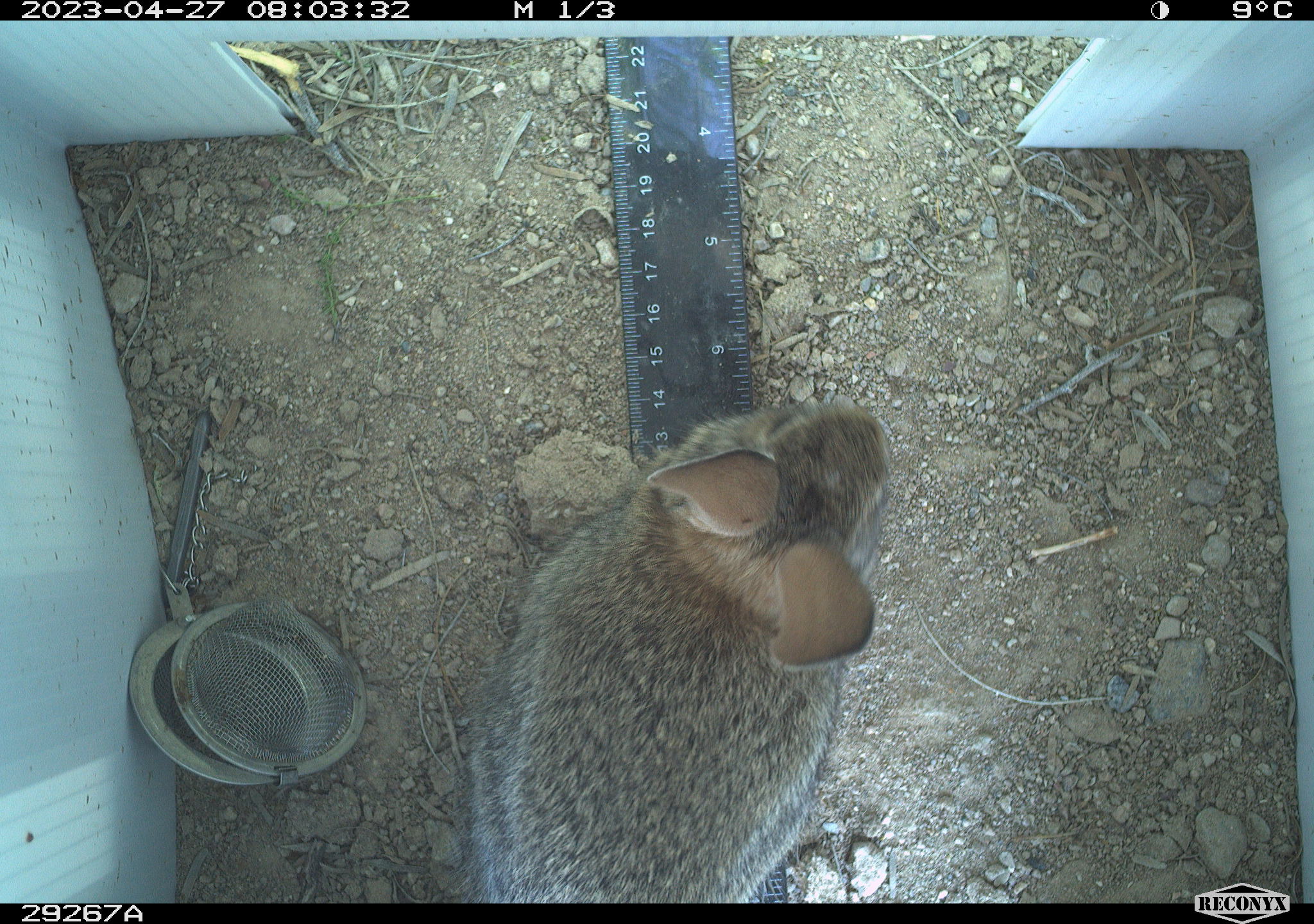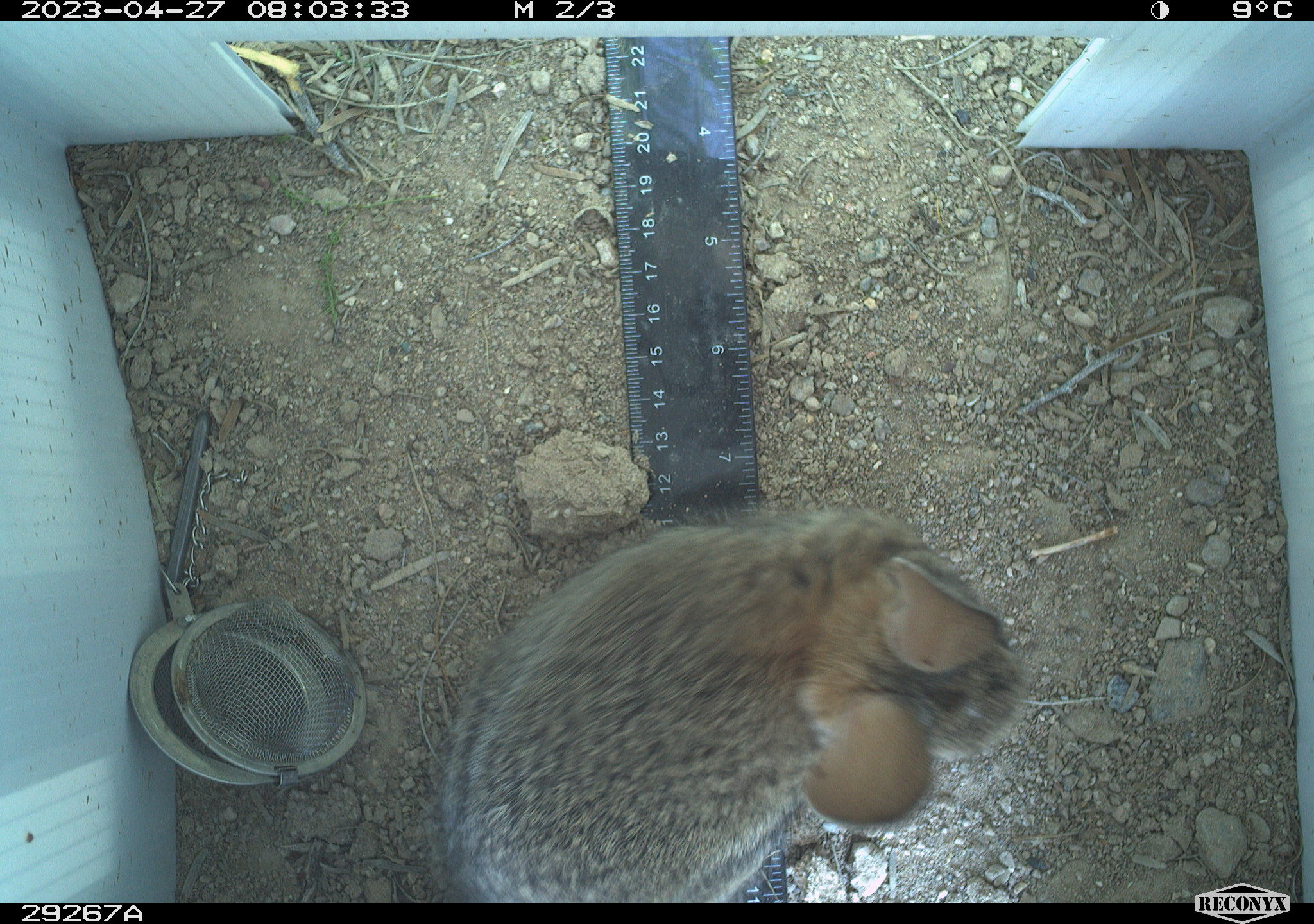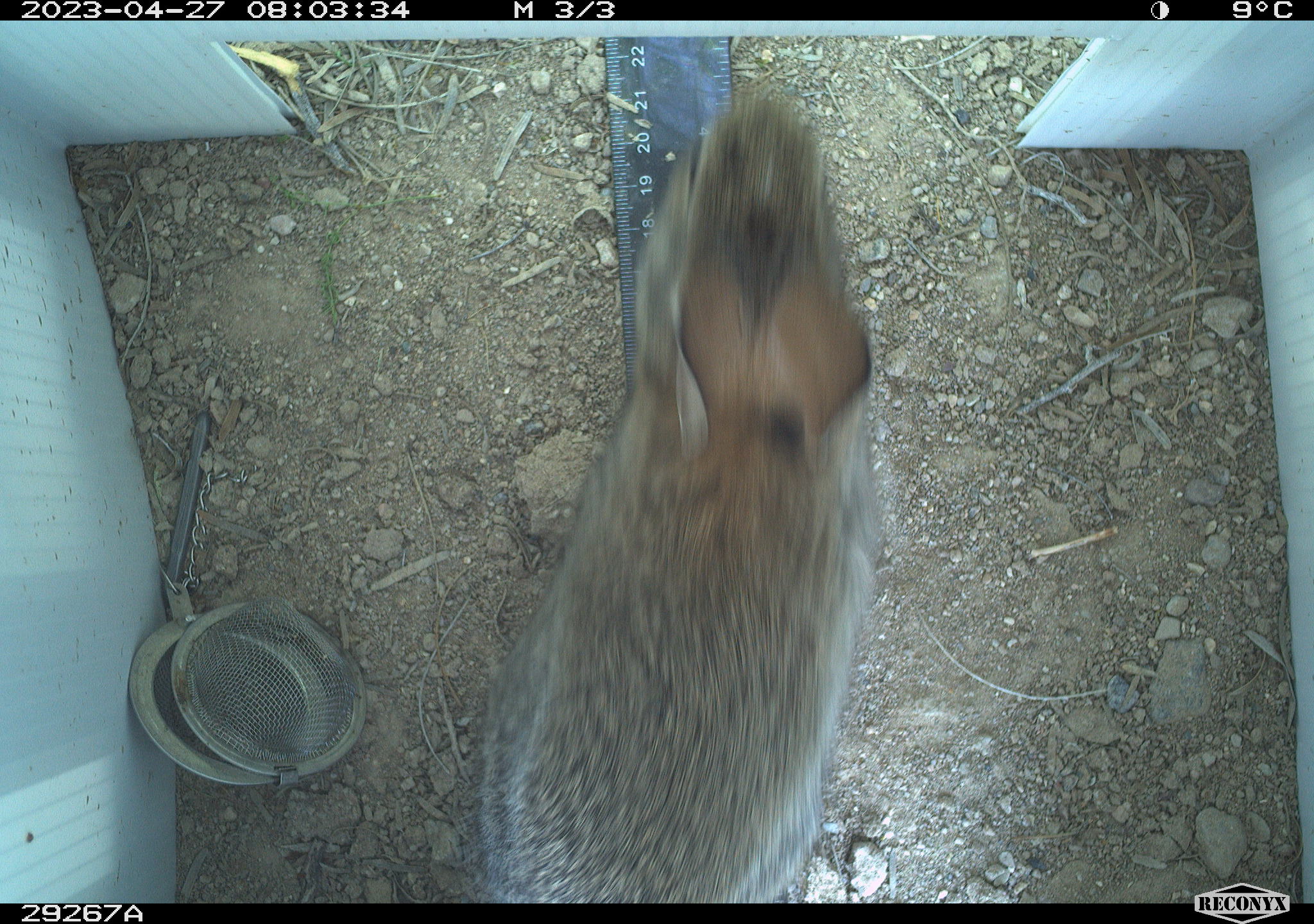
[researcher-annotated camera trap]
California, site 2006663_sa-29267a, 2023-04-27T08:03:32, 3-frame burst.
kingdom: Animalia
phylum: Chordata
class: Mammalia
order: Lagomorpha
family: Leporidae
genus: Sylvilagus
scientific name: Sylvilagus audubonii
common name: desert cottontail